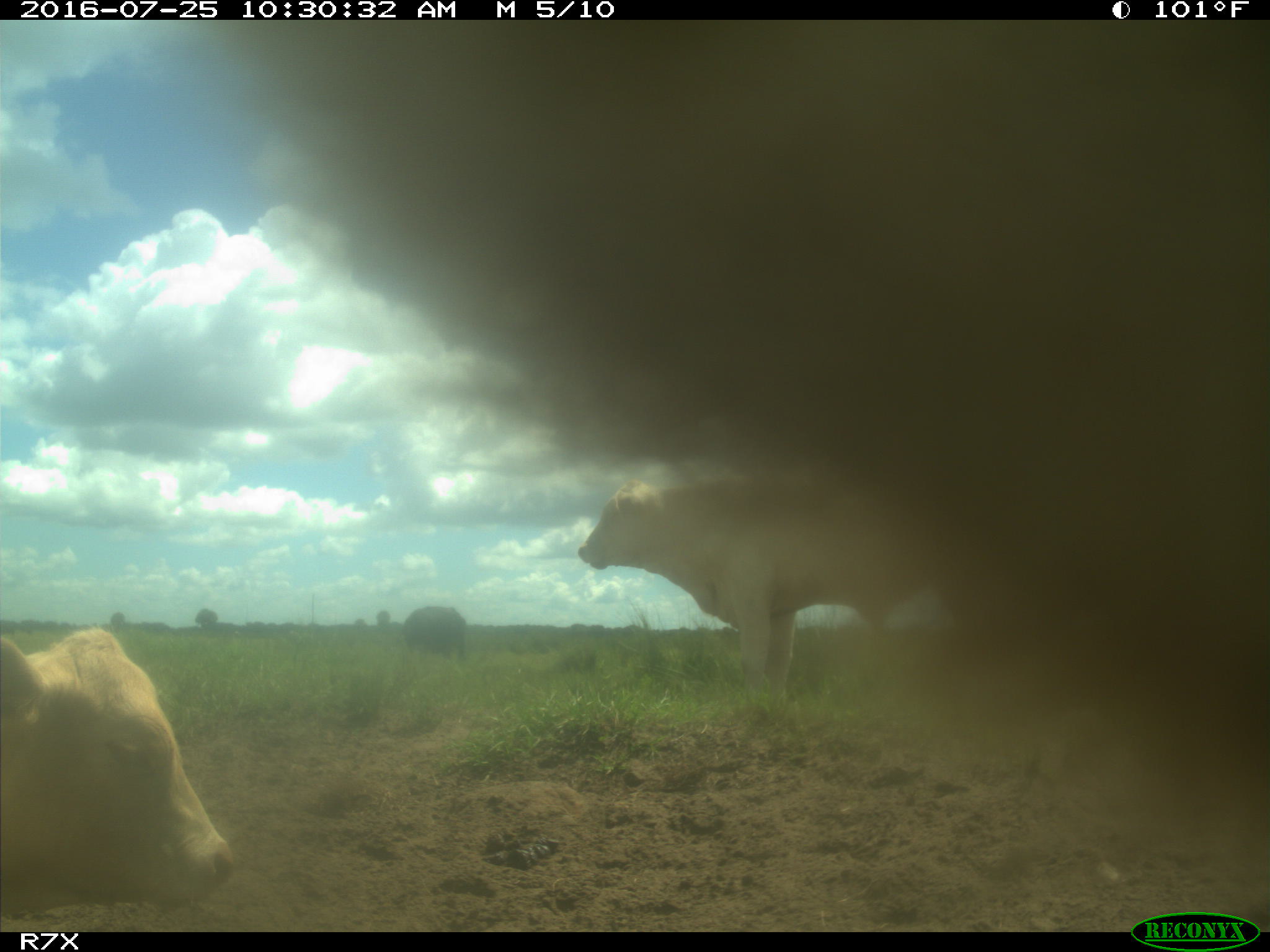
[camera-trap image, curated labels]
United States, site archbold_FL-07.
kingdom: Animalia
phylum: Chordata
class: Mammalia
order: Artiodactyla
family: Bovidae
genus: Bos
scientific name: Bos taurus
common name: domestic cow